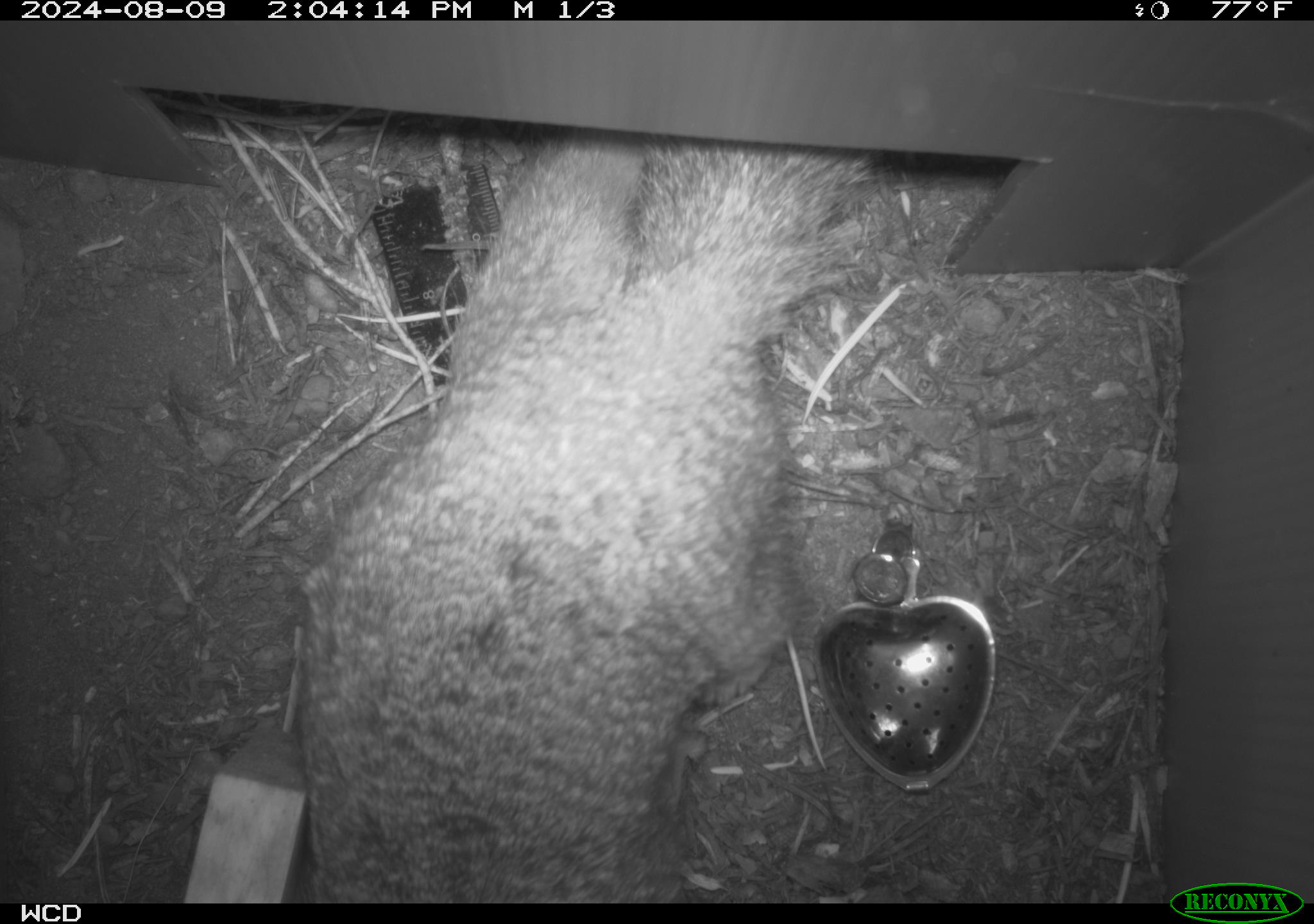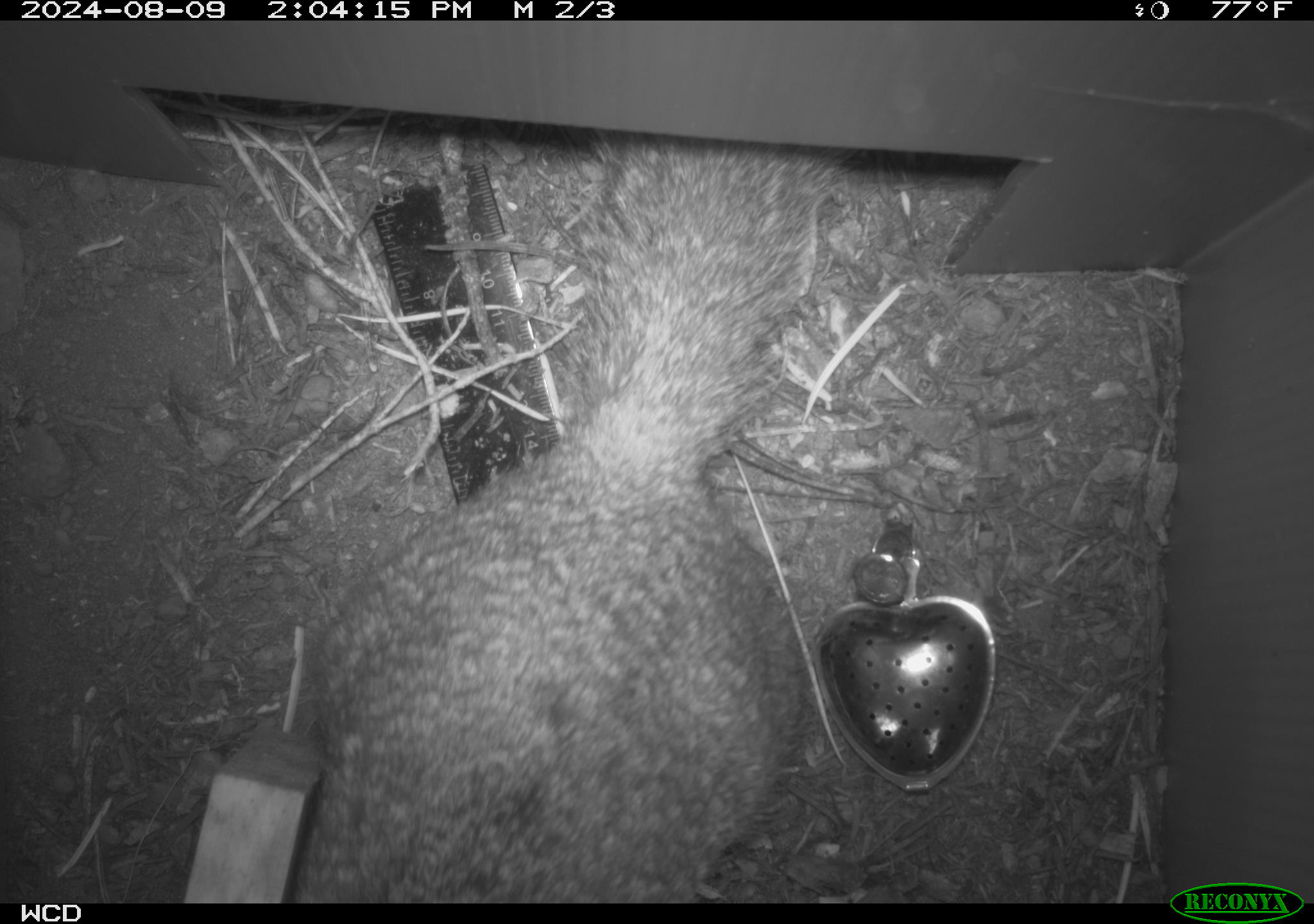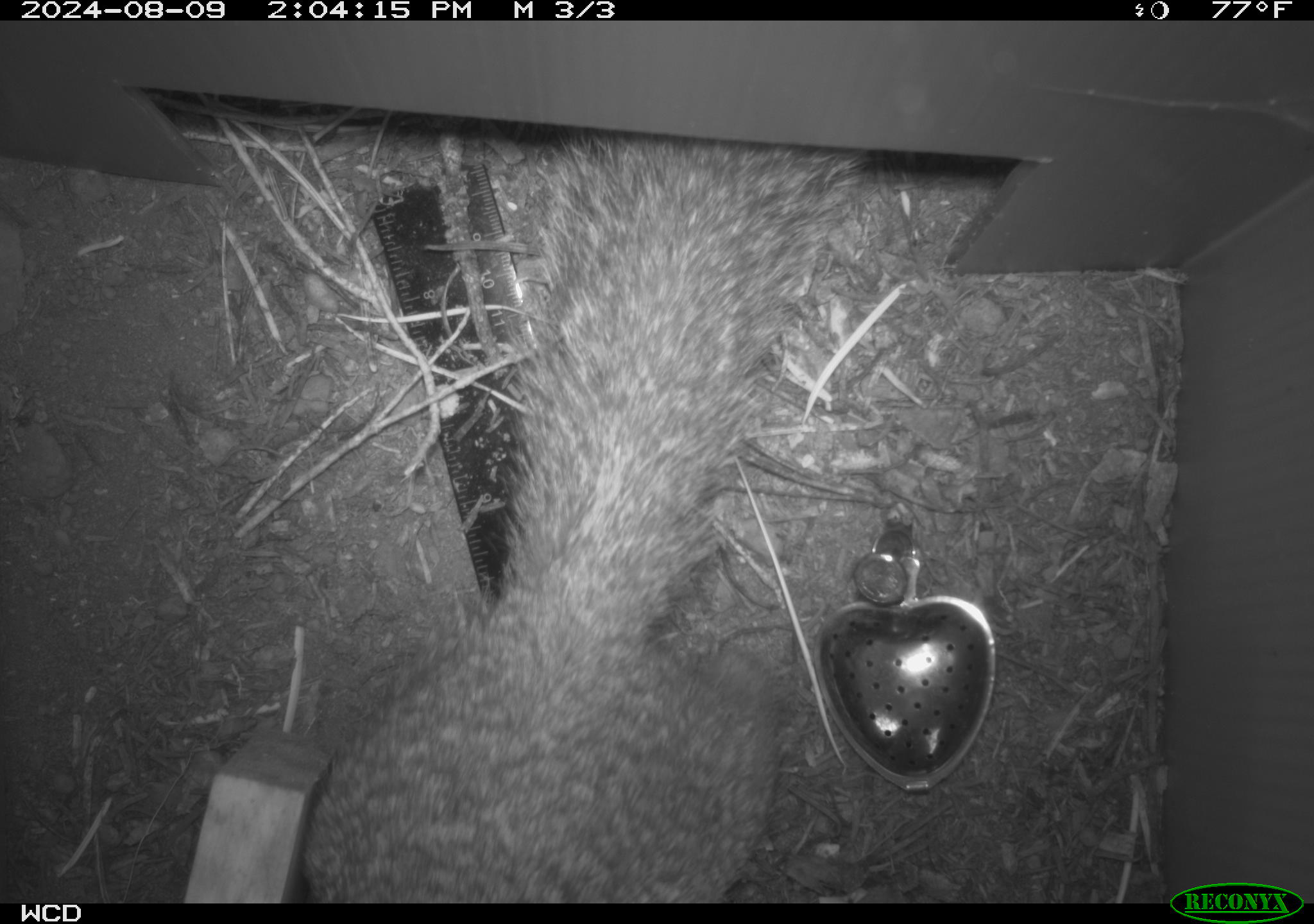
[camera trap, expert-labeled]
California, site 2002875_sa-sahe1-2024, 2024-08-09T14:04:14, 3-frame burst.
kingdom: Animalia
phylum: Chordata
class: Mammalia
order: Rodentia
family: Sciuridae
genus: Otospermophilus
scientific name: Otospermophilus beecheyi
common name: california ground squirrel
California ground squirrel (Otospermophilus beecheyi).